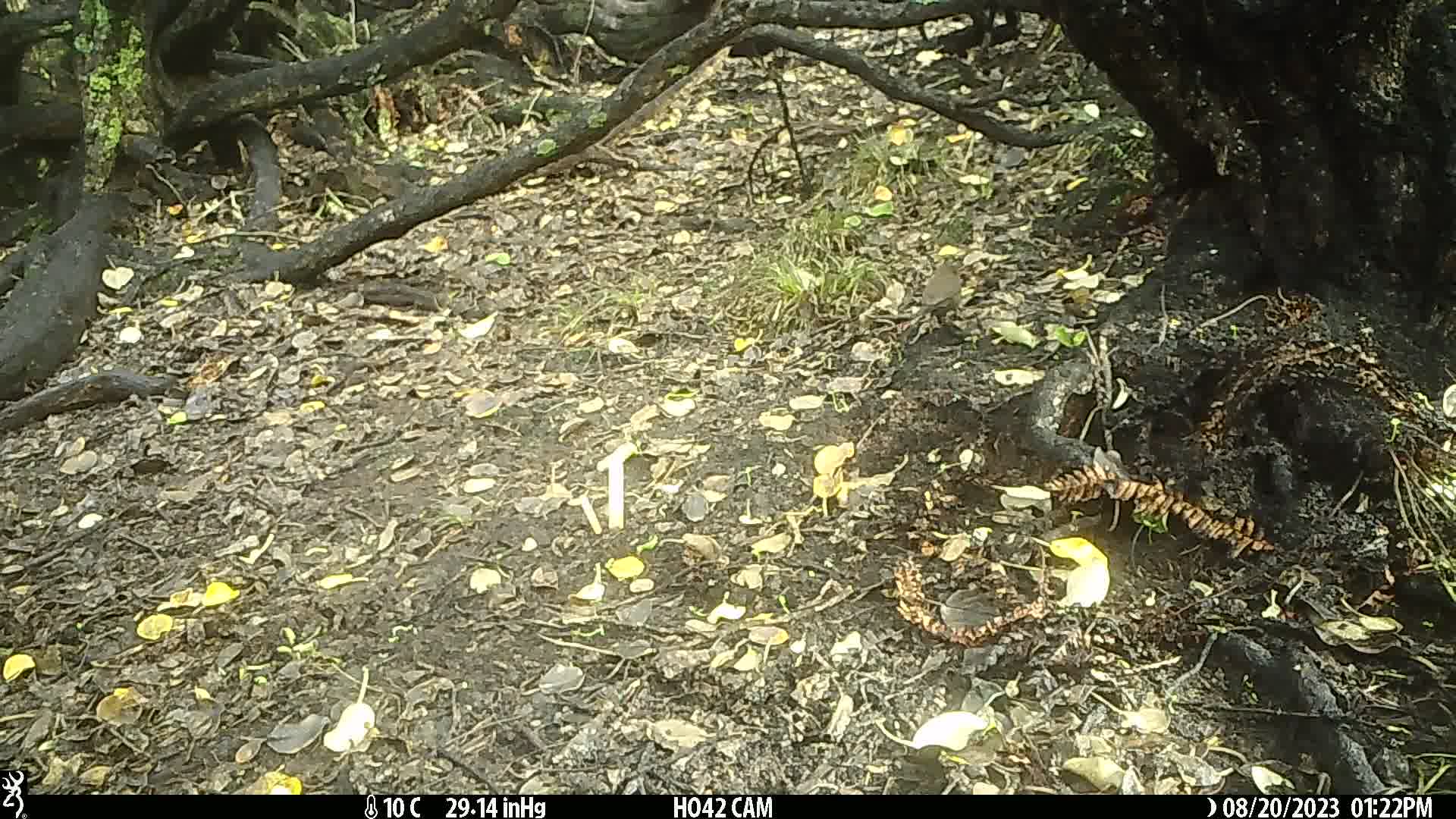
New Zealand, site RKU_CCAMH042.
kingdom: Animalia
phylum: Chordata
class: Aves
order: Passeriformes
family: Turdidae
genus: Turdus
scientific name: Turdus merula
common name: eurasian blackbird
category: blackbird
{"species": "blackbird (eurasian blackbird) (Turdus merula)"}